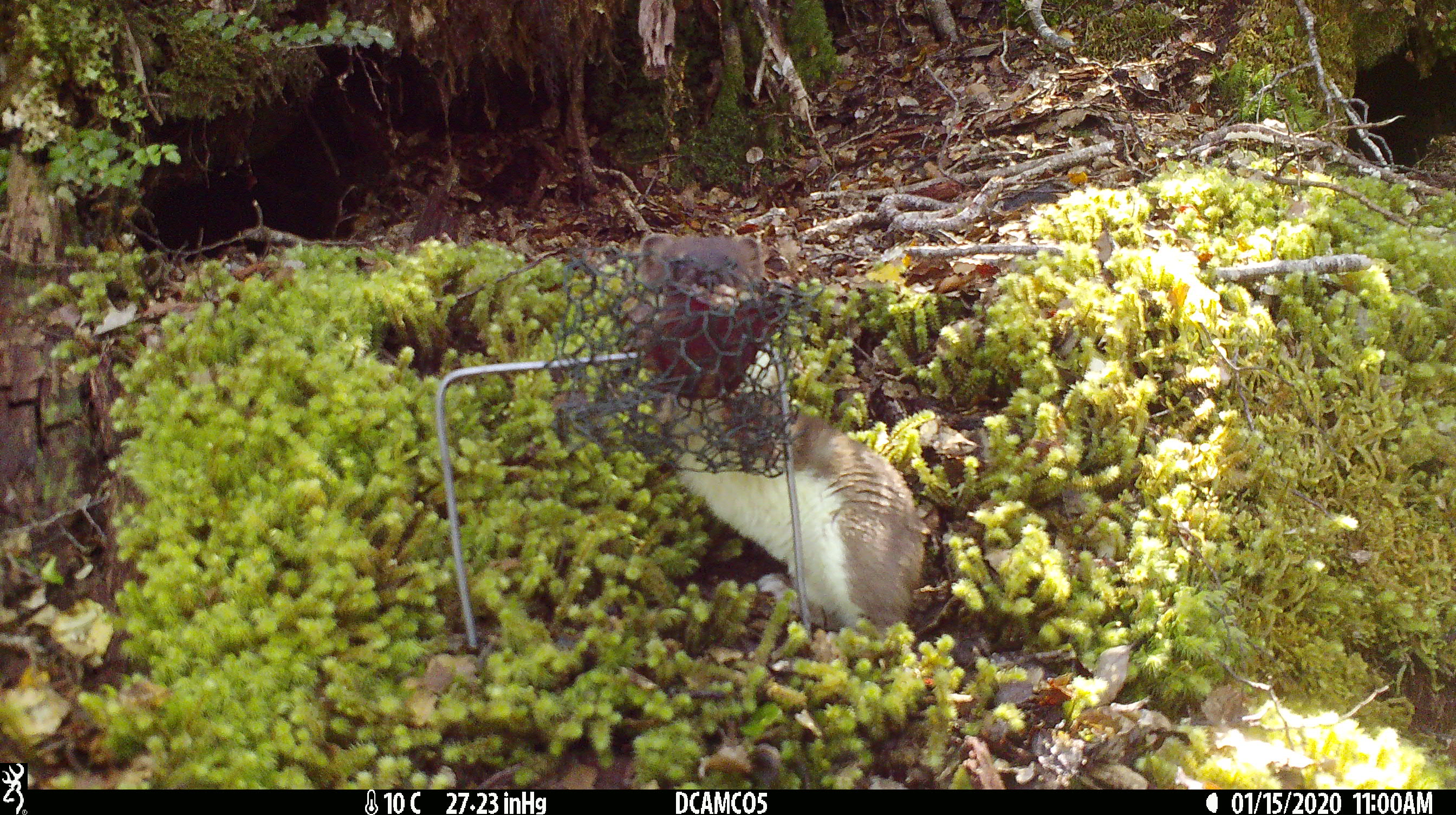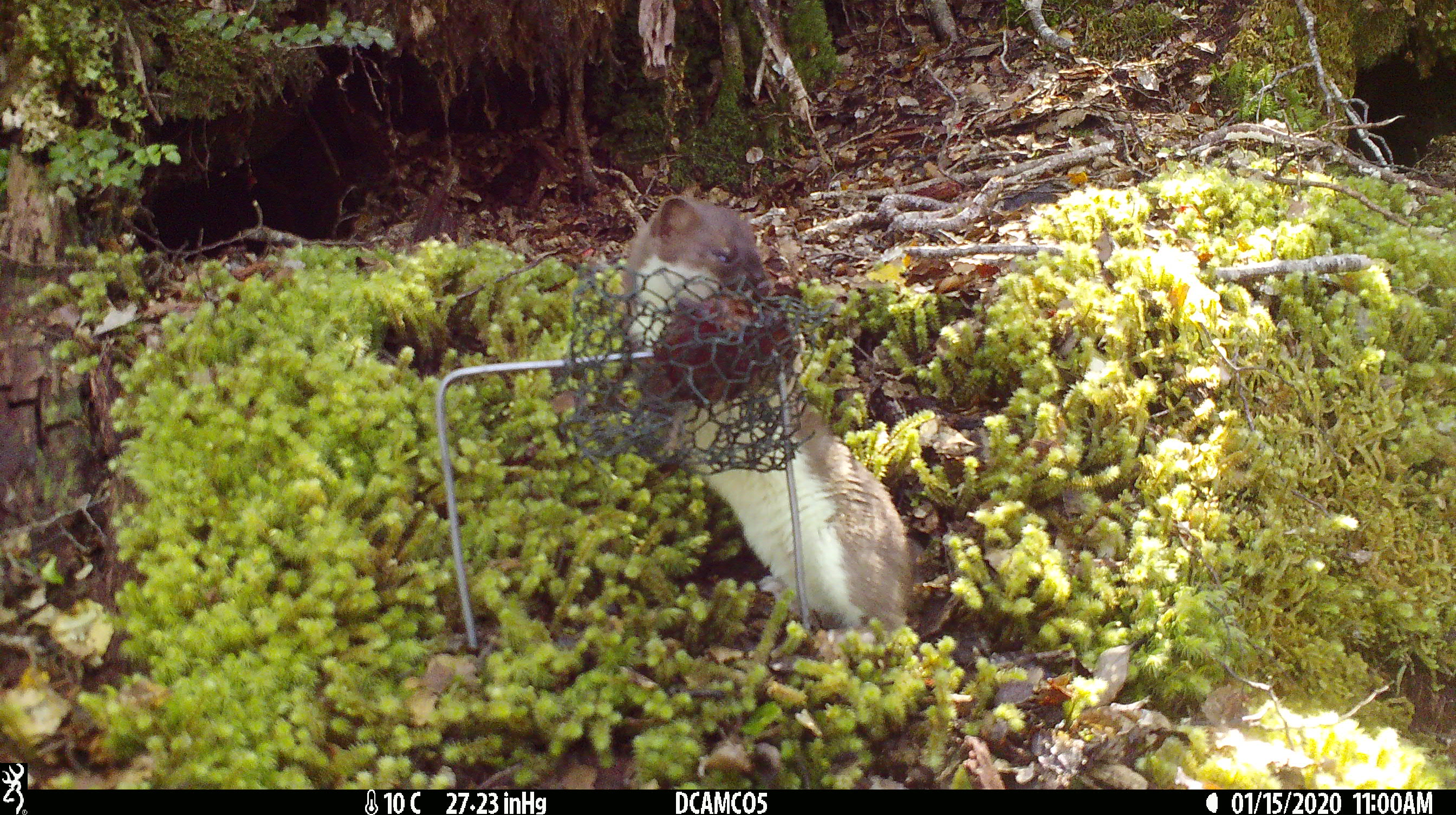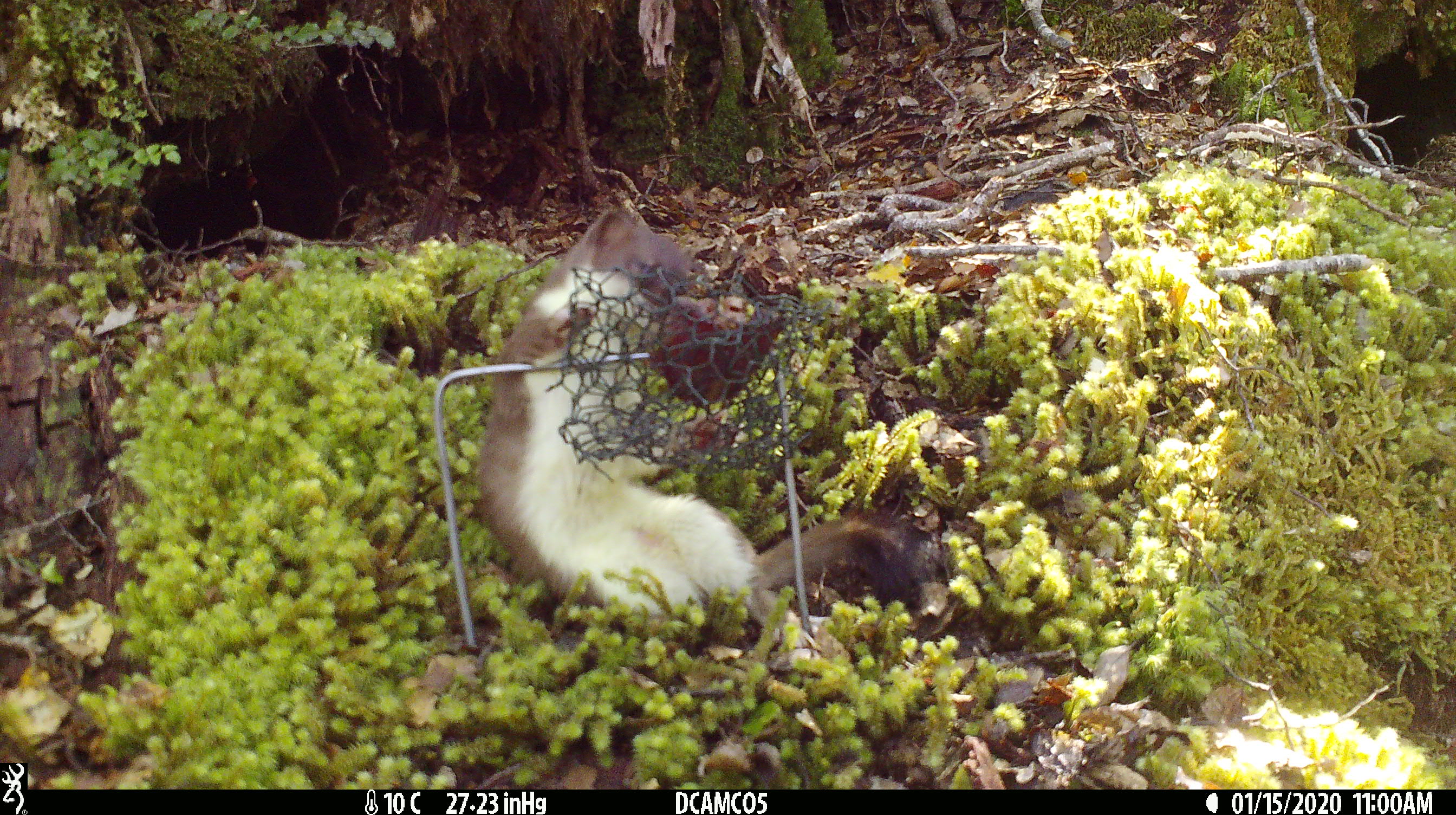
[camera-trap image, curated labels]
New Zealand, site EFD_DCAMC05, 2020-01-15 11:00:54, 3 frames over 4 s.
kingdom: Animalia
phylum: Chordata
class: Mammalia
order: Carnivora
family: Mustelidae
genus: Mustela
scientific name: Mustela erminea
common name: stoat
Stoat (Mustela erminea).